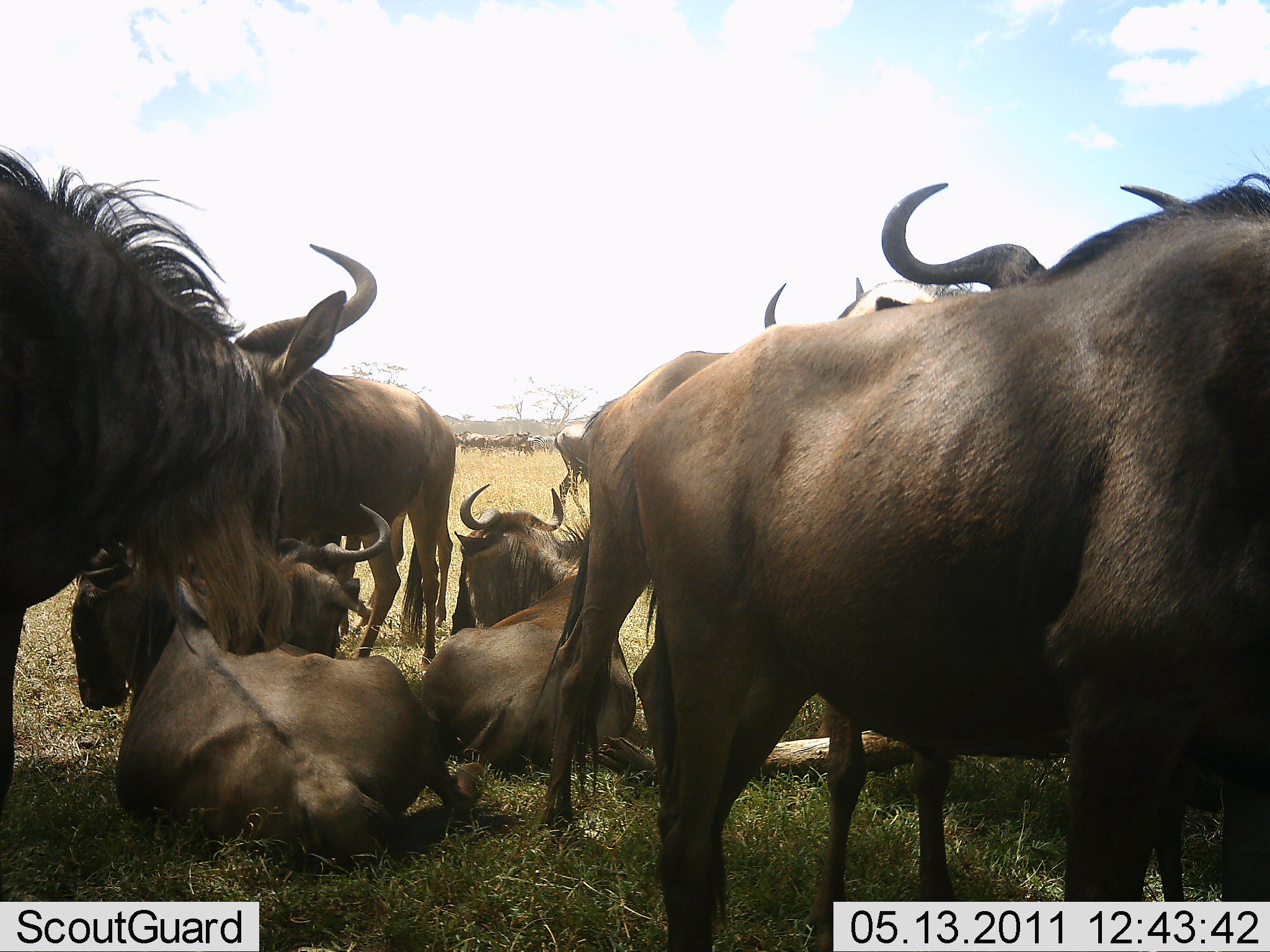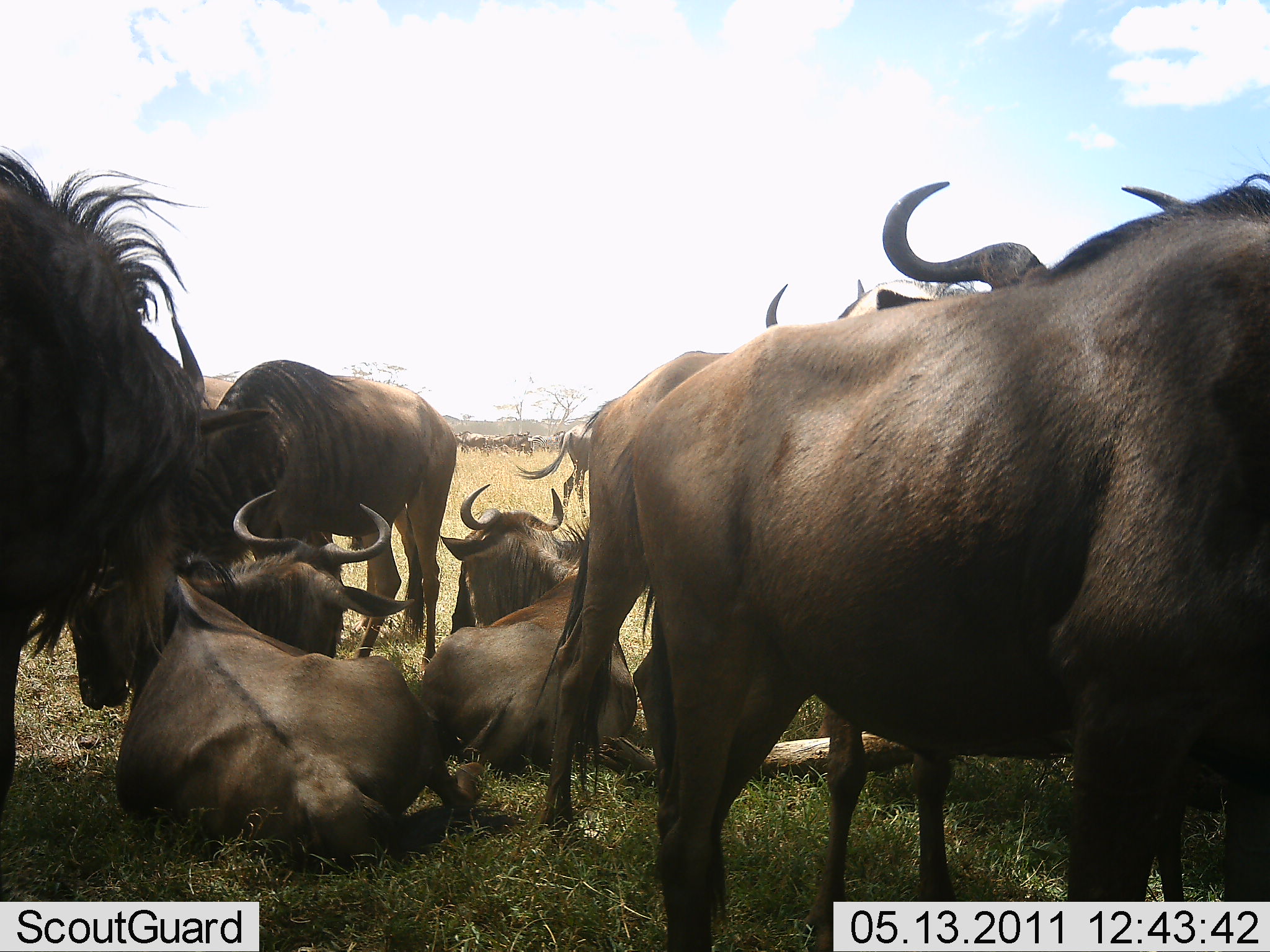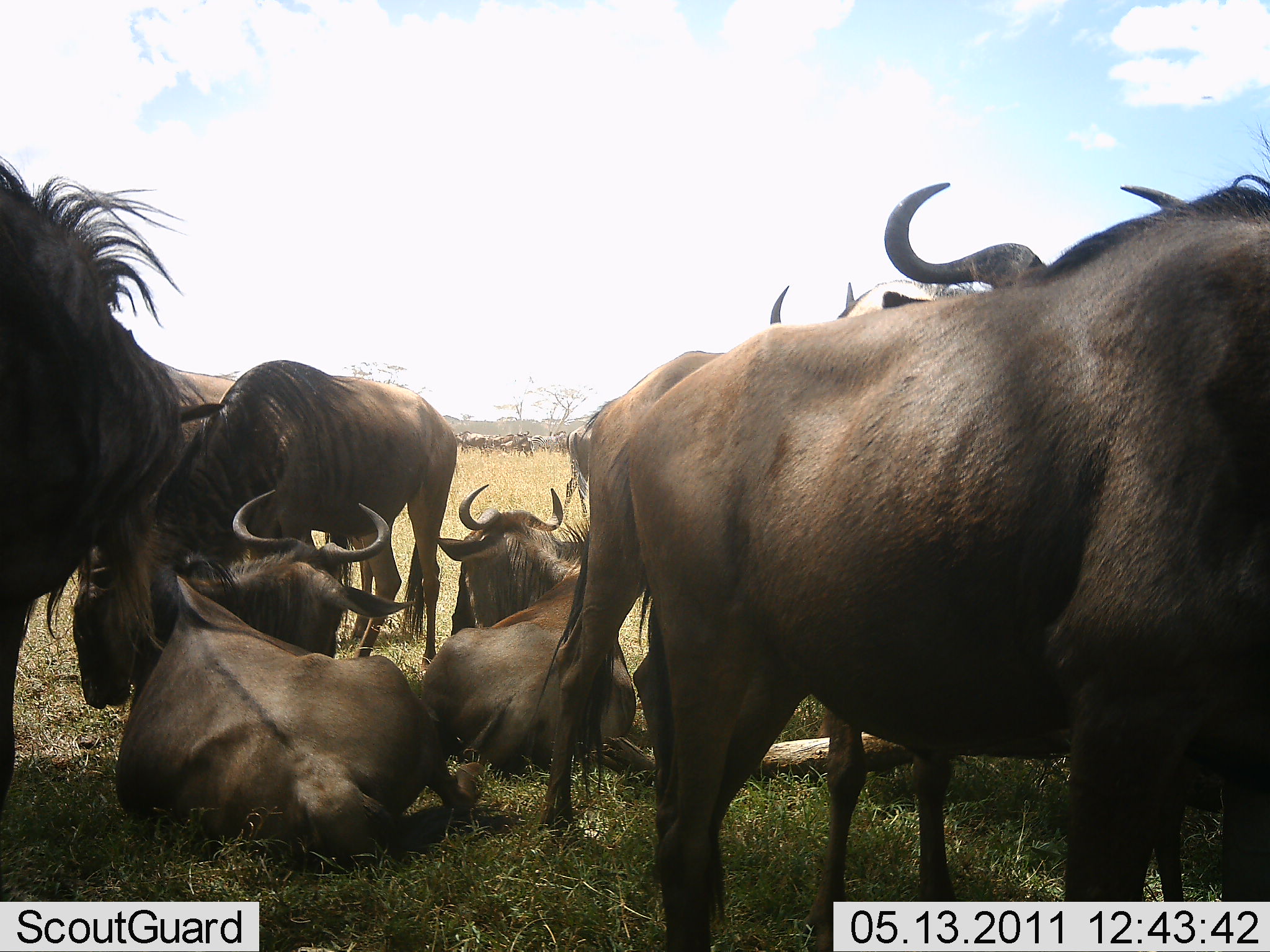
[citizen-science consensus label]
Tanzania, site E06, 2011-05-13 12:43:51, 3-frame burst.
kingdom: Animalia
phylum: Chordata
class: Mammalia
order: Artiodactyla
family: Bovidae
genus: Connochaetes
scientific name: Connochaetes taurinus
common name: blue wildebeest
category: wildebeest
Wildebeest (blue wildebeest) (Connochaetes taurinus), count 10. Behavior (volunteer vote fractions): standing 80%, resting 100%, moving 0%, interacting 10%. Young present (vote fraction): 0%. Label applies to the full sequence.